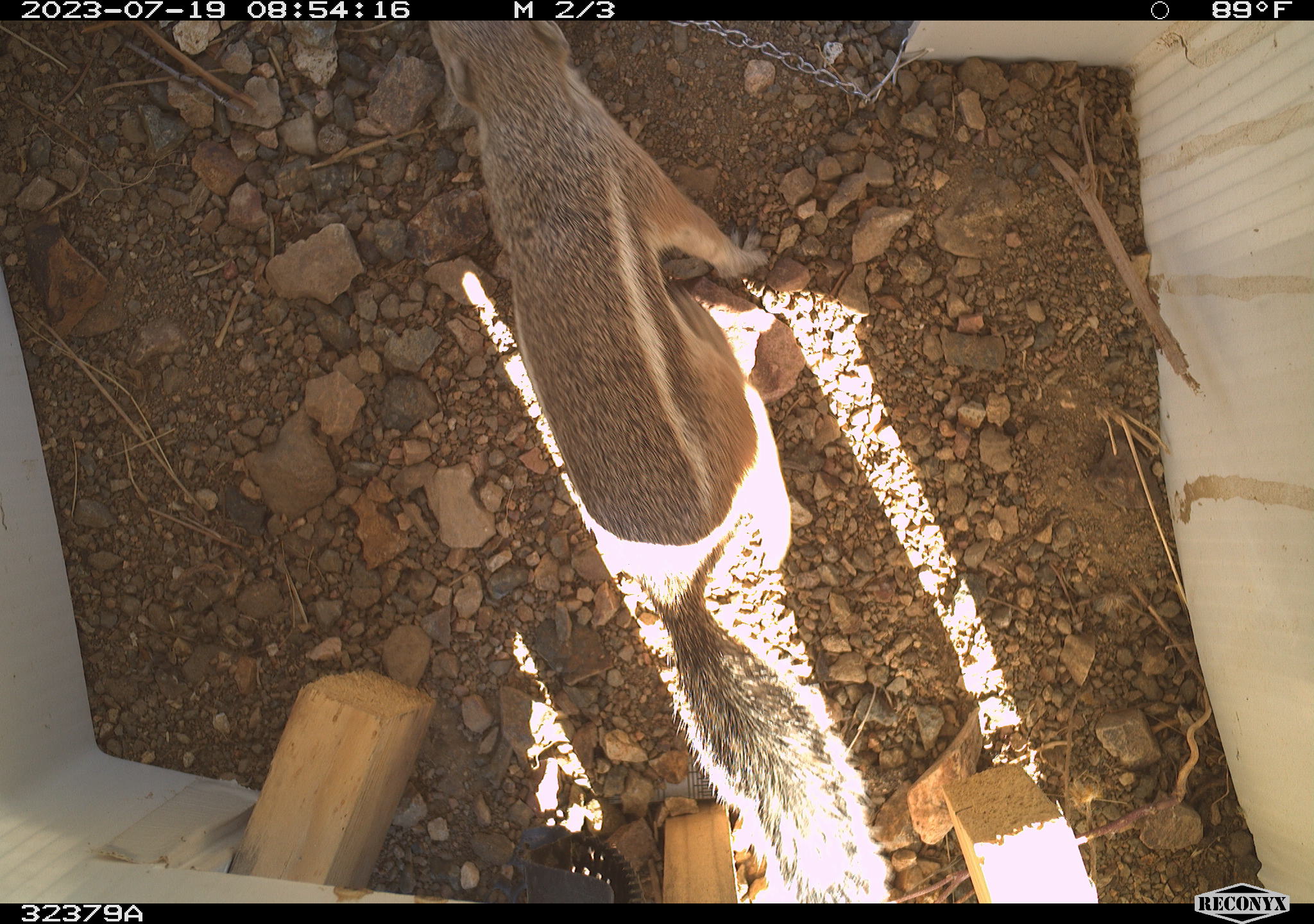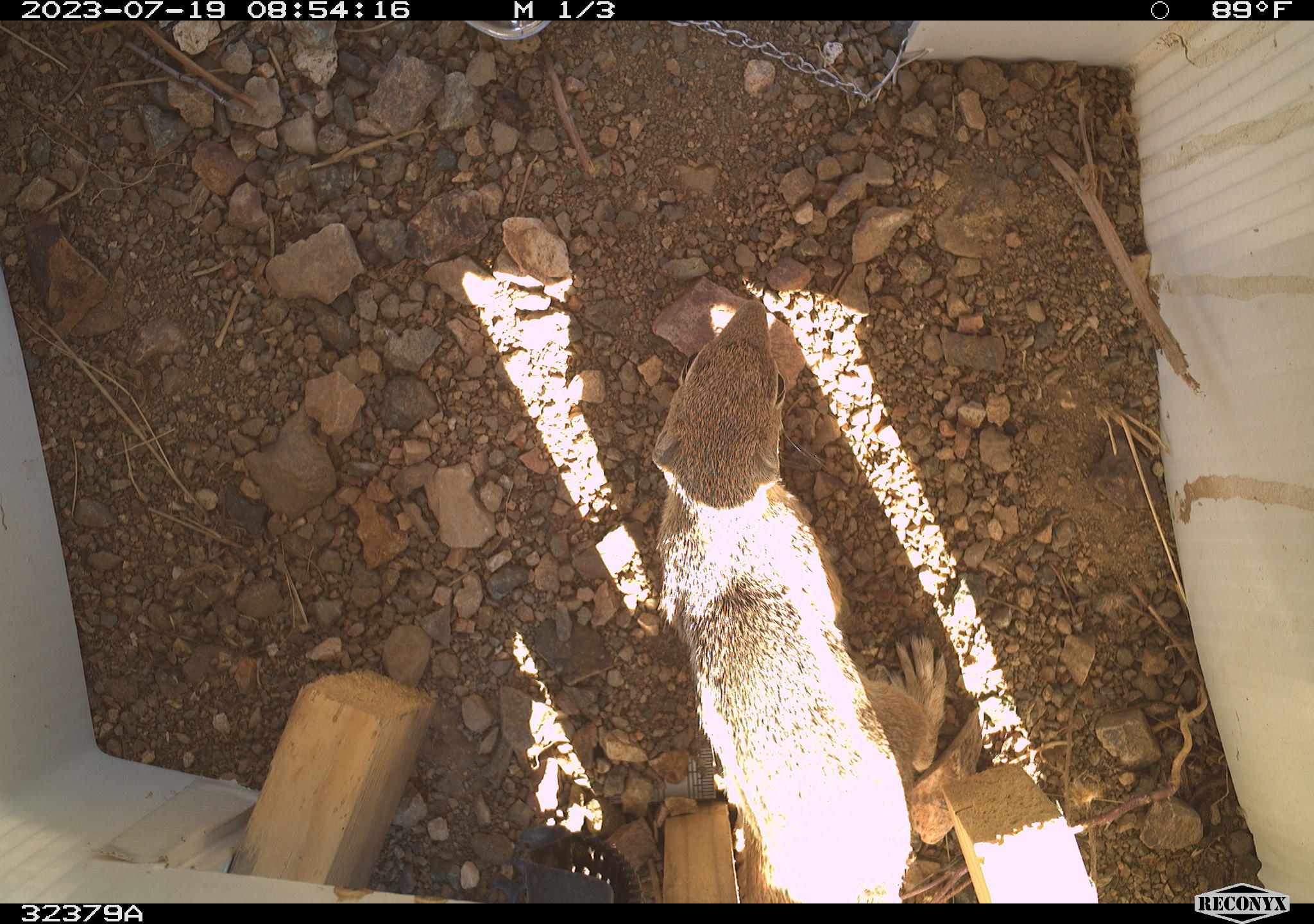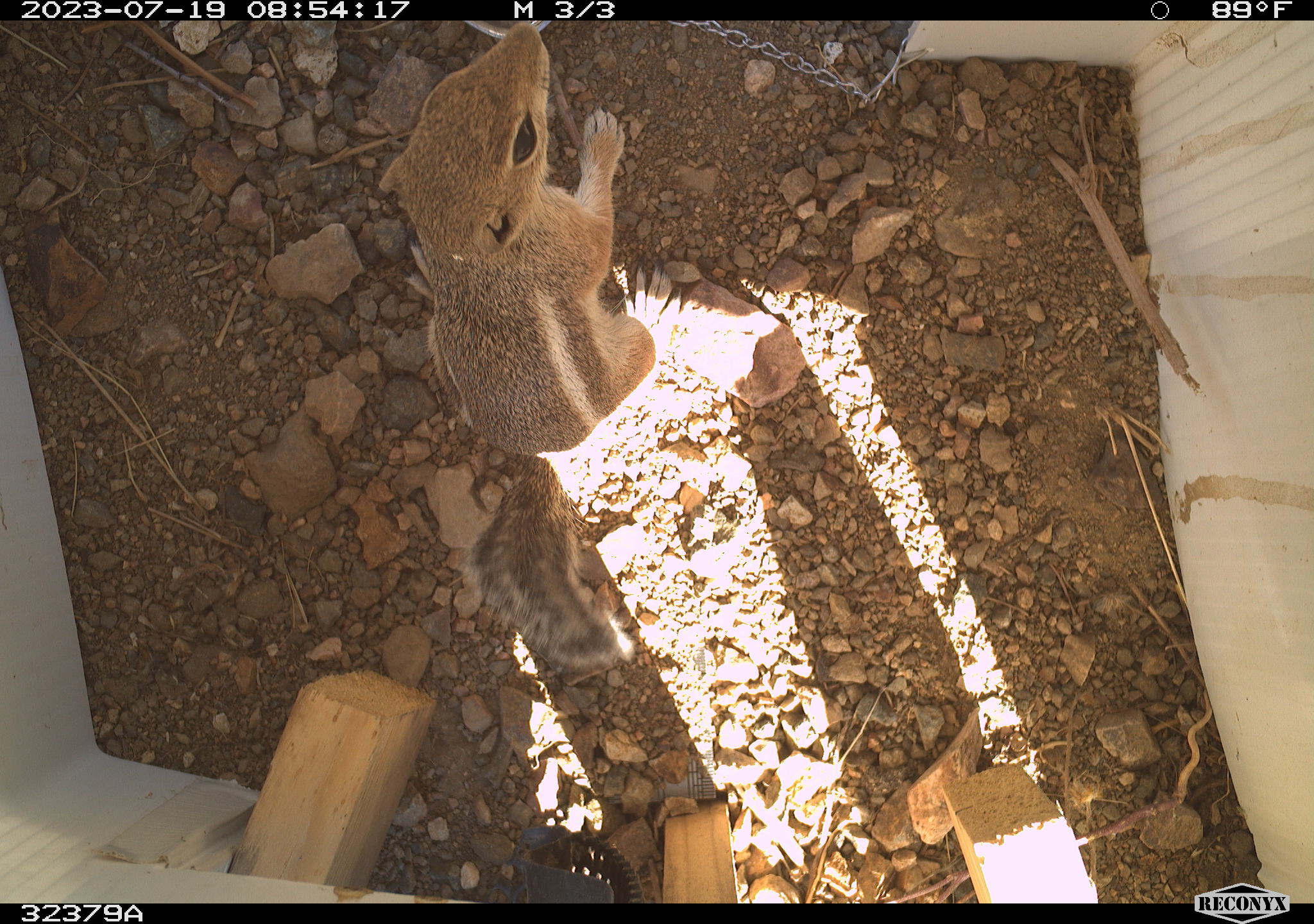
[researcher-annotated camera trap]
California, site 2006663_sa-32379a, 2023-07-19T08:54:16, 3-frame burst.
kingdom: Animalia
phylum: Chordata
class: Mammalia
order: Rodentia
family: Sciuridae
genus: Ammospermophilus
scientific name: Ammospermophilus leucurus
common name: white-tailed antelope squirrel